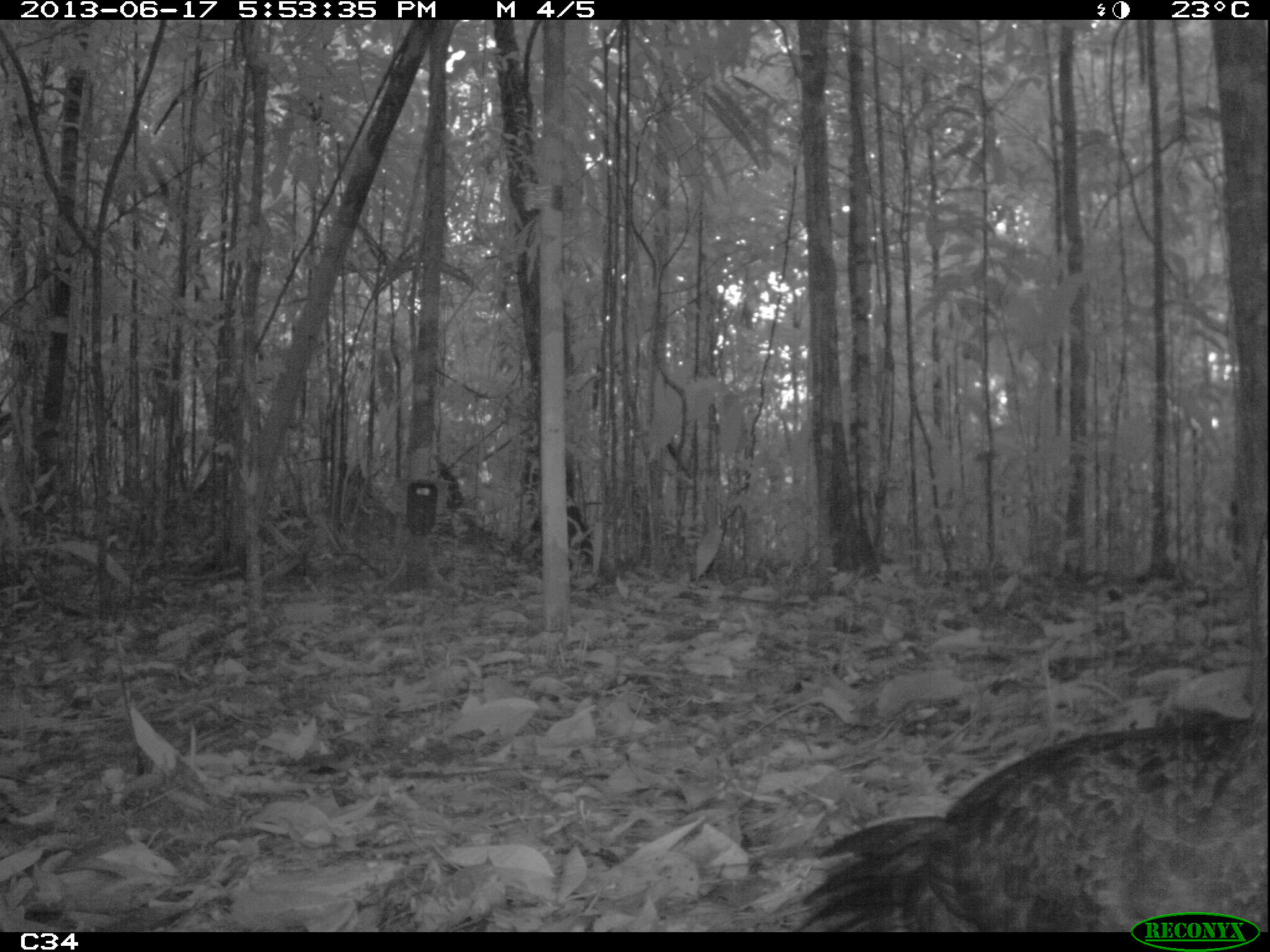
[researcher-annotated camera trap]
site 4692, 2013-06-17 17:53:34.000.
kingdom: Animalia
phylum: Chordata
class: Aves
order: Galliformes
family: Cracidae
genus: Penelope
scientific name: Penelope jacquacu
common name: spix's guan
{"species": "Penelope jacquacu (spix's guan)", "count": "1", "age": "adult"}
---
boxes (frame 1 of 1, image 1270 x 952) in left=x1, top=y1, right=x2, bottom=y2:
penelope jacquacu: left=792, top=707, right=1267, bottom=932